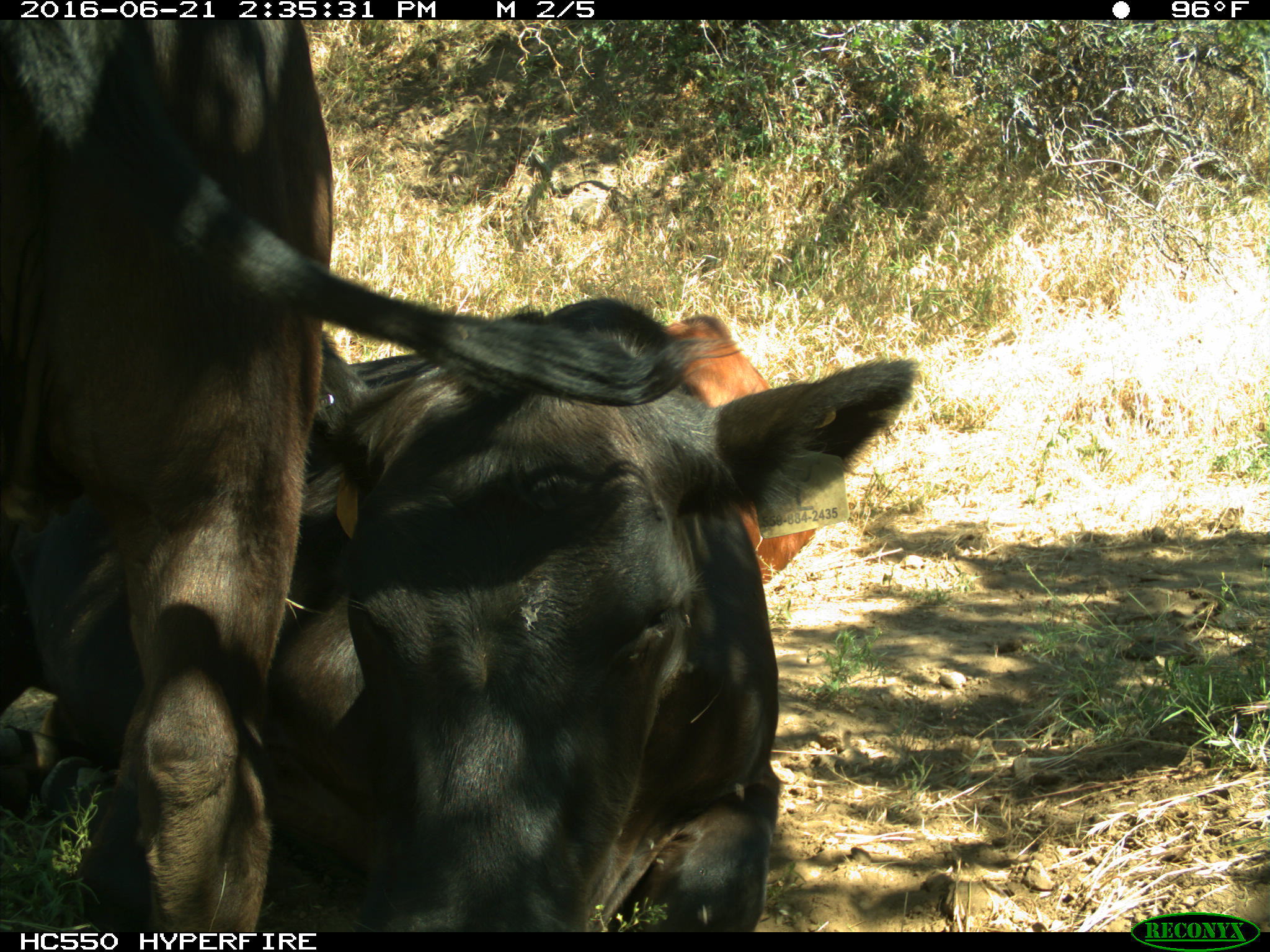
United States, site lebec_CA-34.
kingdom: Animalia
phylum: Chordata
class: Mammalia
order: Artiodactyla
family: Bovidae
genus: Bos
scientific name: Bos taurus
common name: domestic cow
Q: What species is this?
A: Bos taurus (domestic cow).